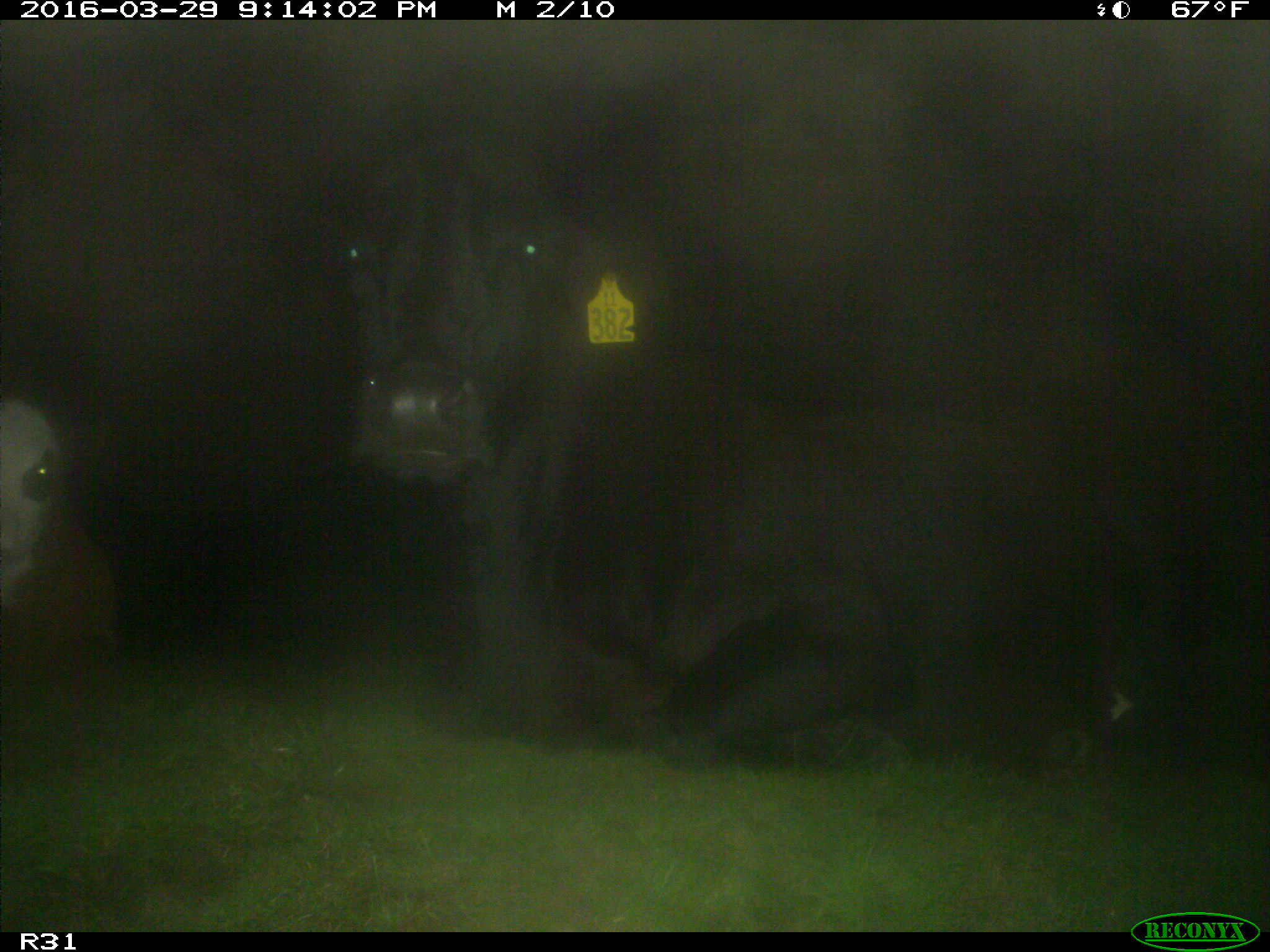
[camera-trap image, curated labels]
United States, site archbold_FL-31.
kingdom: Animalia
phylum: Chordata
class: Mammalia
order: Artiodactyla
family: Bovidae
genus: Bos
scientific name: Bos taurus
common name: domestic cow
Bos taurus (domestic cow).